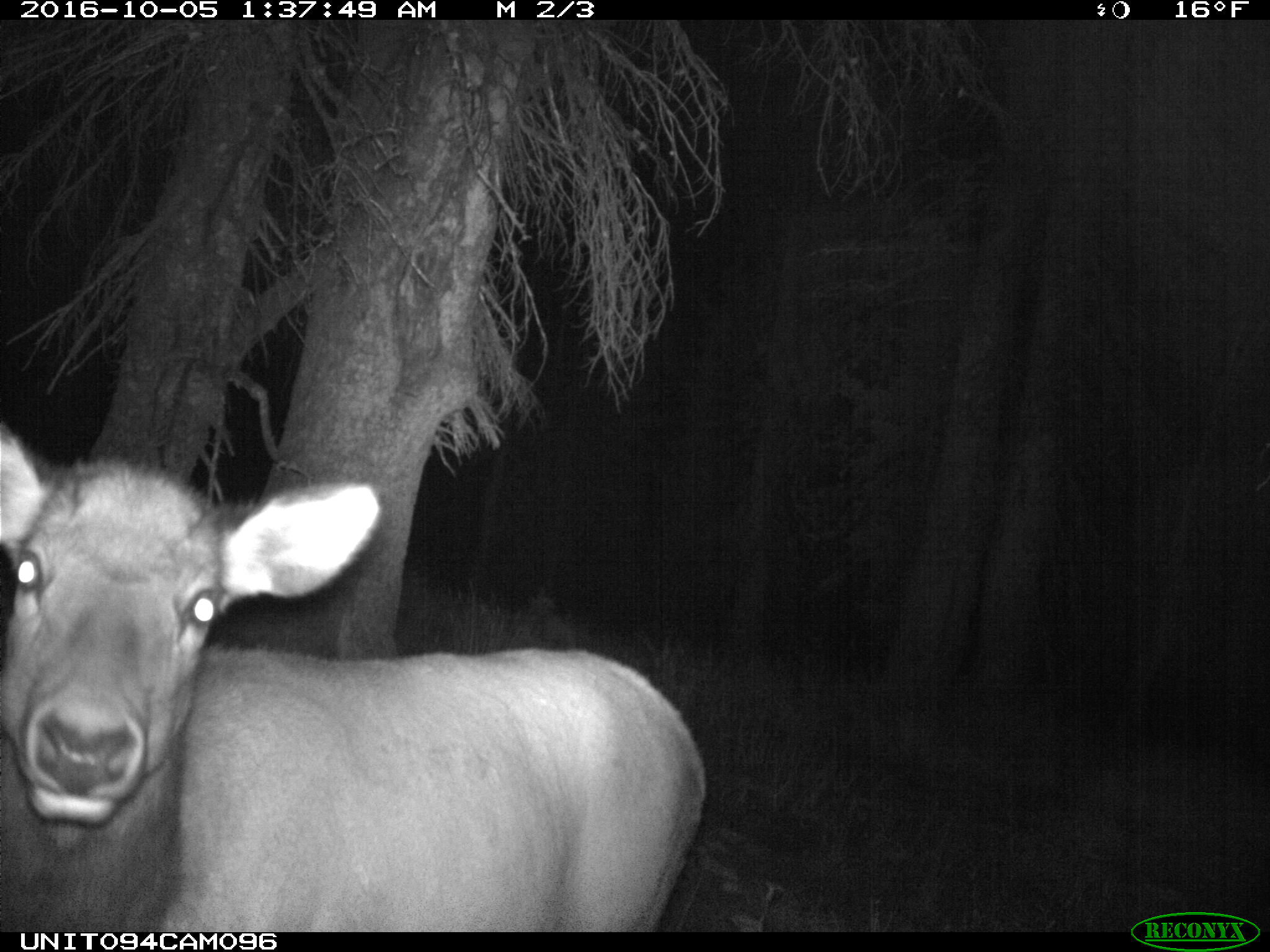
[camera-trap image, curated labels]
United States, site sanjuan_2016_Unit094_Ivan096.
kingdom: Animalia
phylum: Chordata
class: Mammalia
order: Artiodactyla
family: Cervidae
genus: Cervus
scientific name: Cervus elaphus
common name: red deer